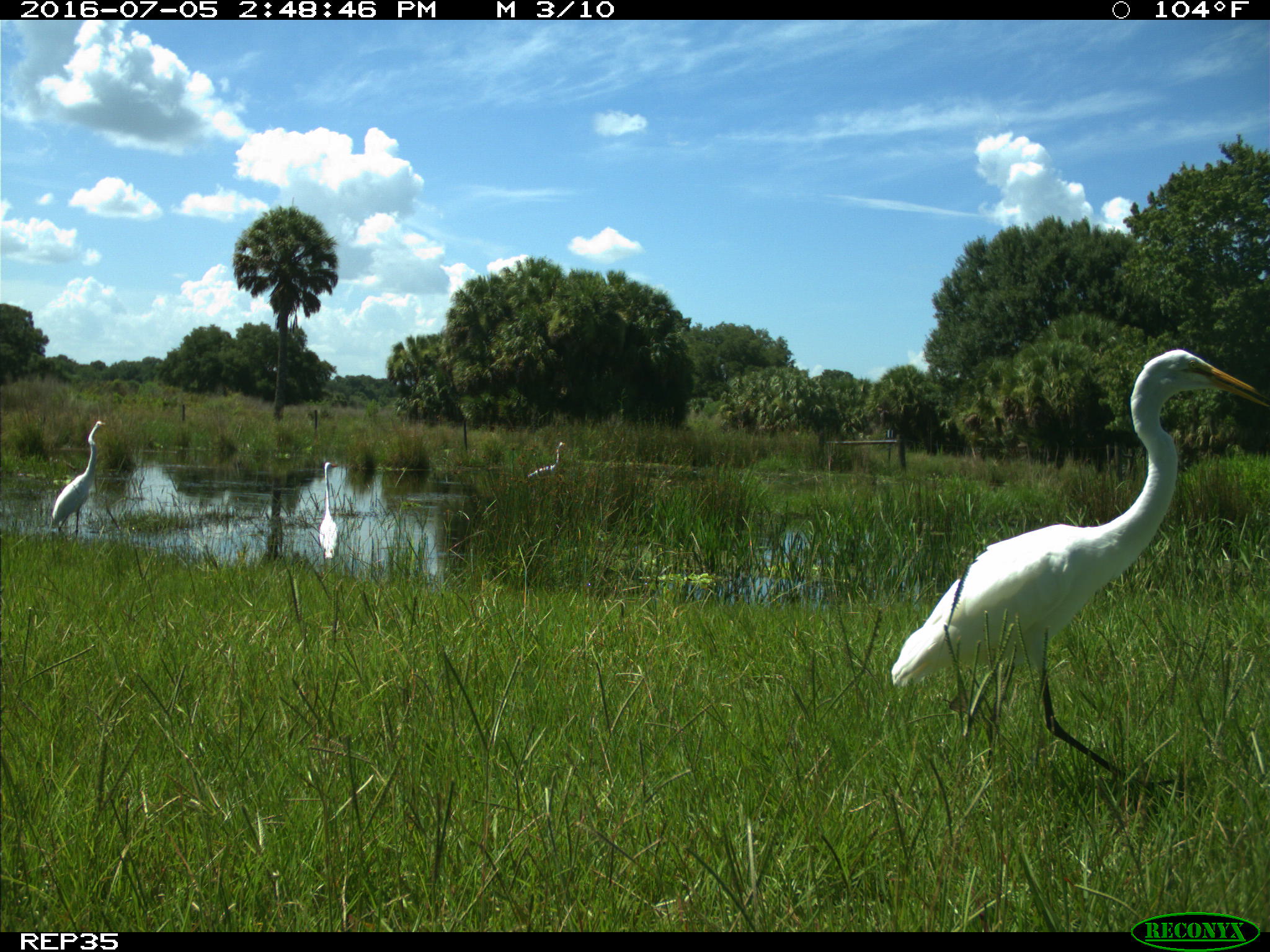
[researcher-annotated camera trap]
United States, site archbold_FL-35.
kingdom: Animalia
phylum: Chordata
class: Aves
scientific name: Aves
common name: birds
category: unidentified bird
Unidentified bird (birds) (Aves).